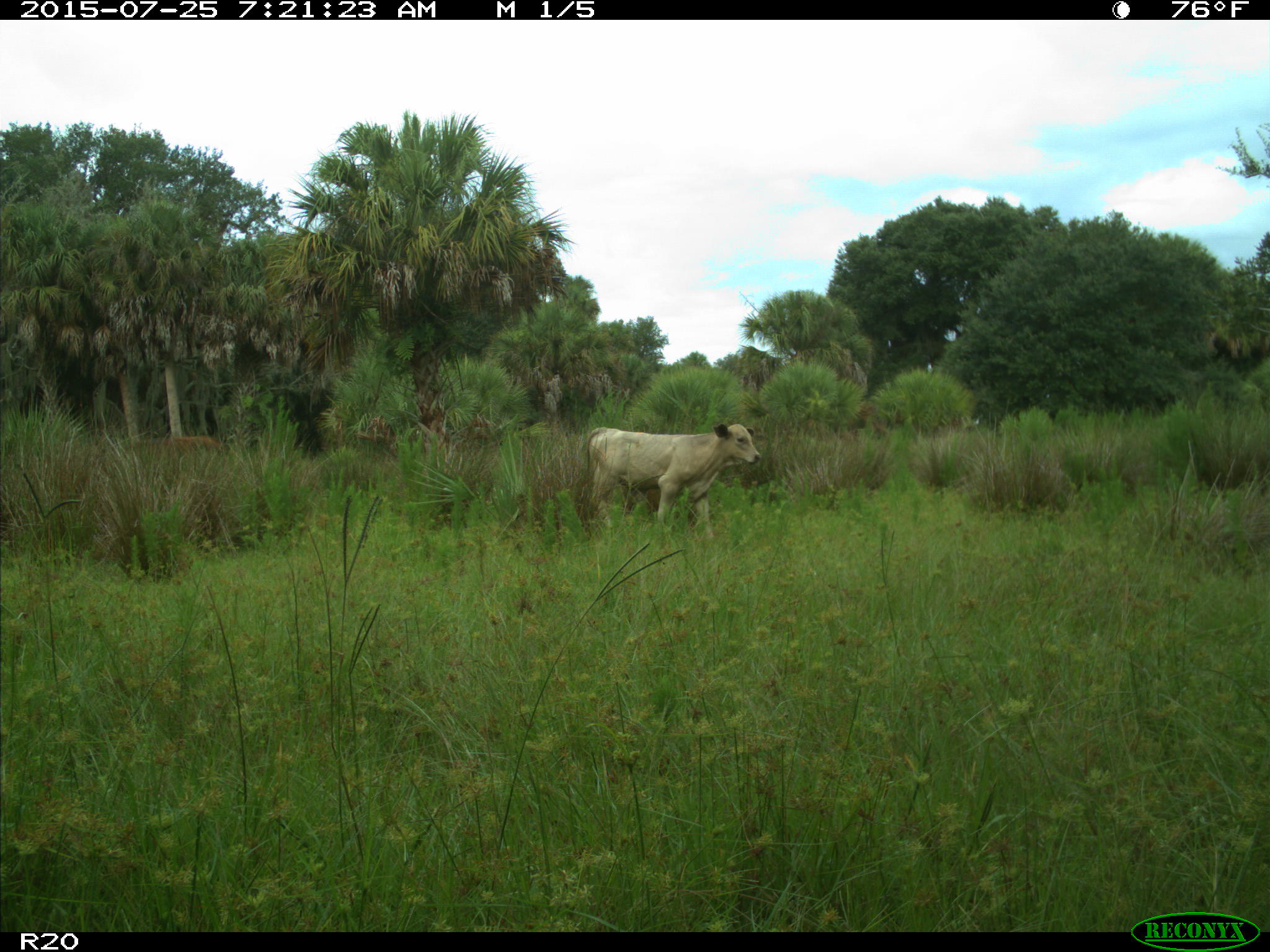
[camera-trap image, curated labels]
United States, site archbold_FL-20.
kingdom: Animalia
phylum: Chordata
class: Mammalia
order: Artiodactyla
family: Bovidae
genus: Bos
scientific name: Bos taurus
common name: domestic cow